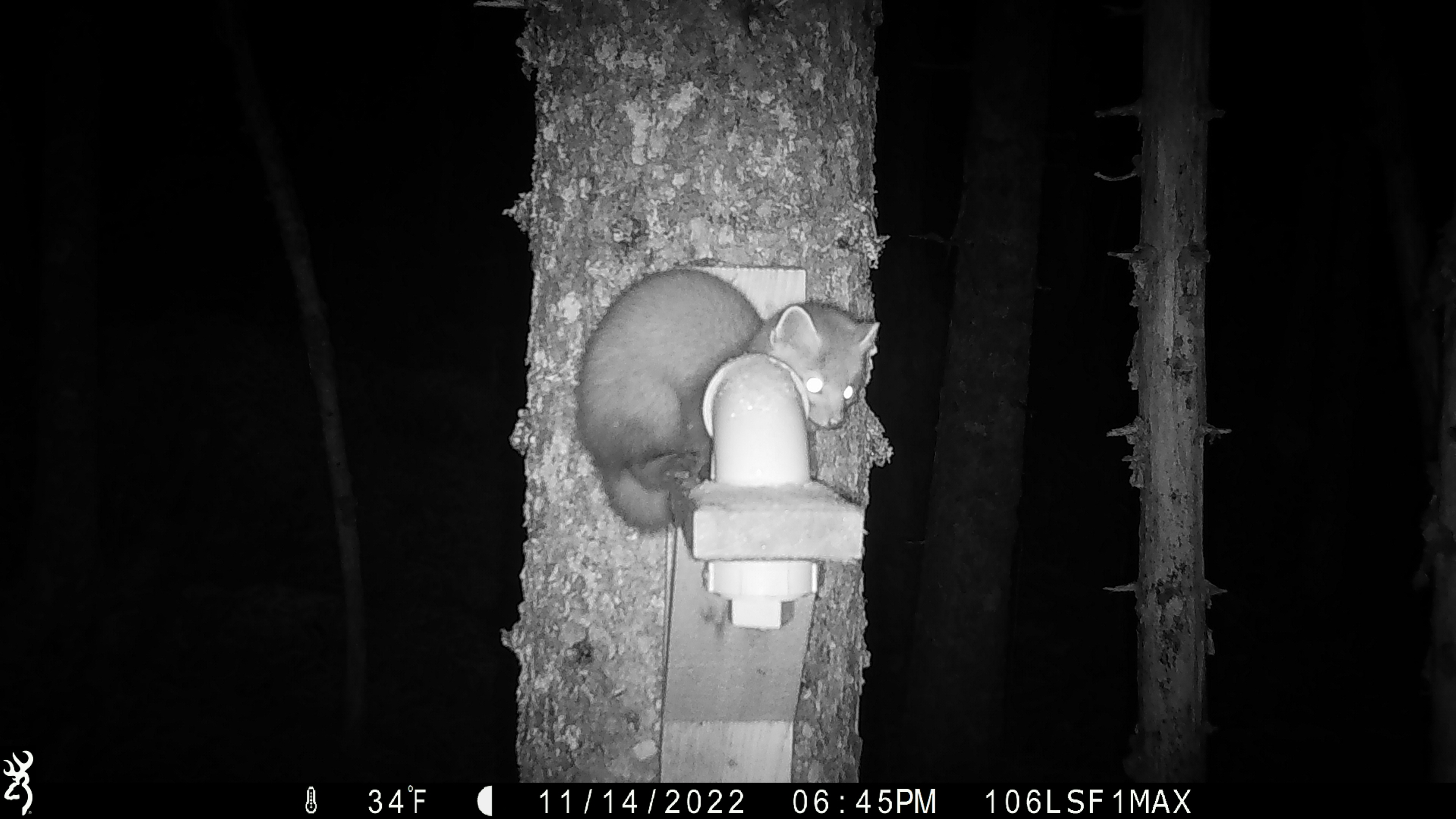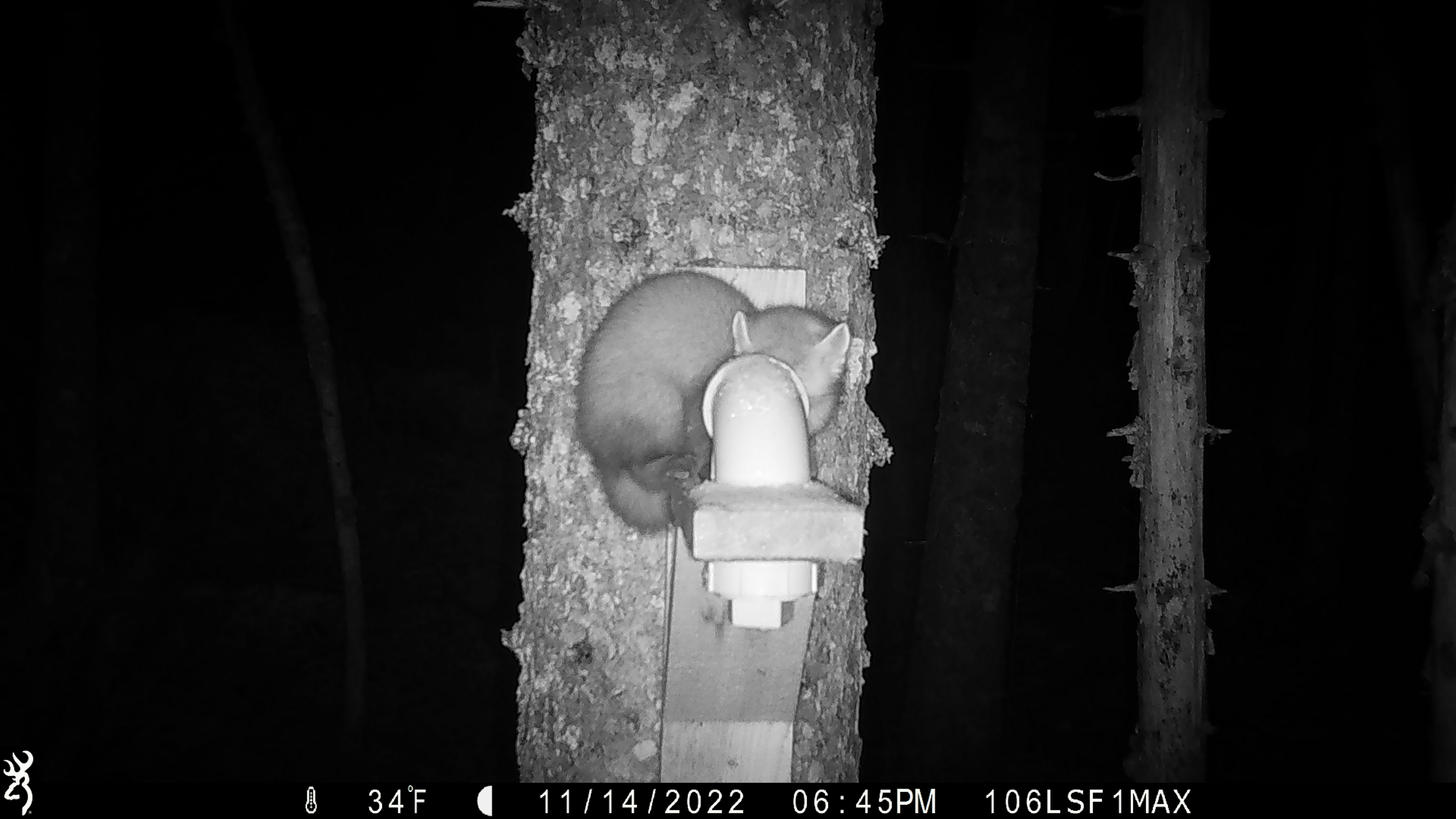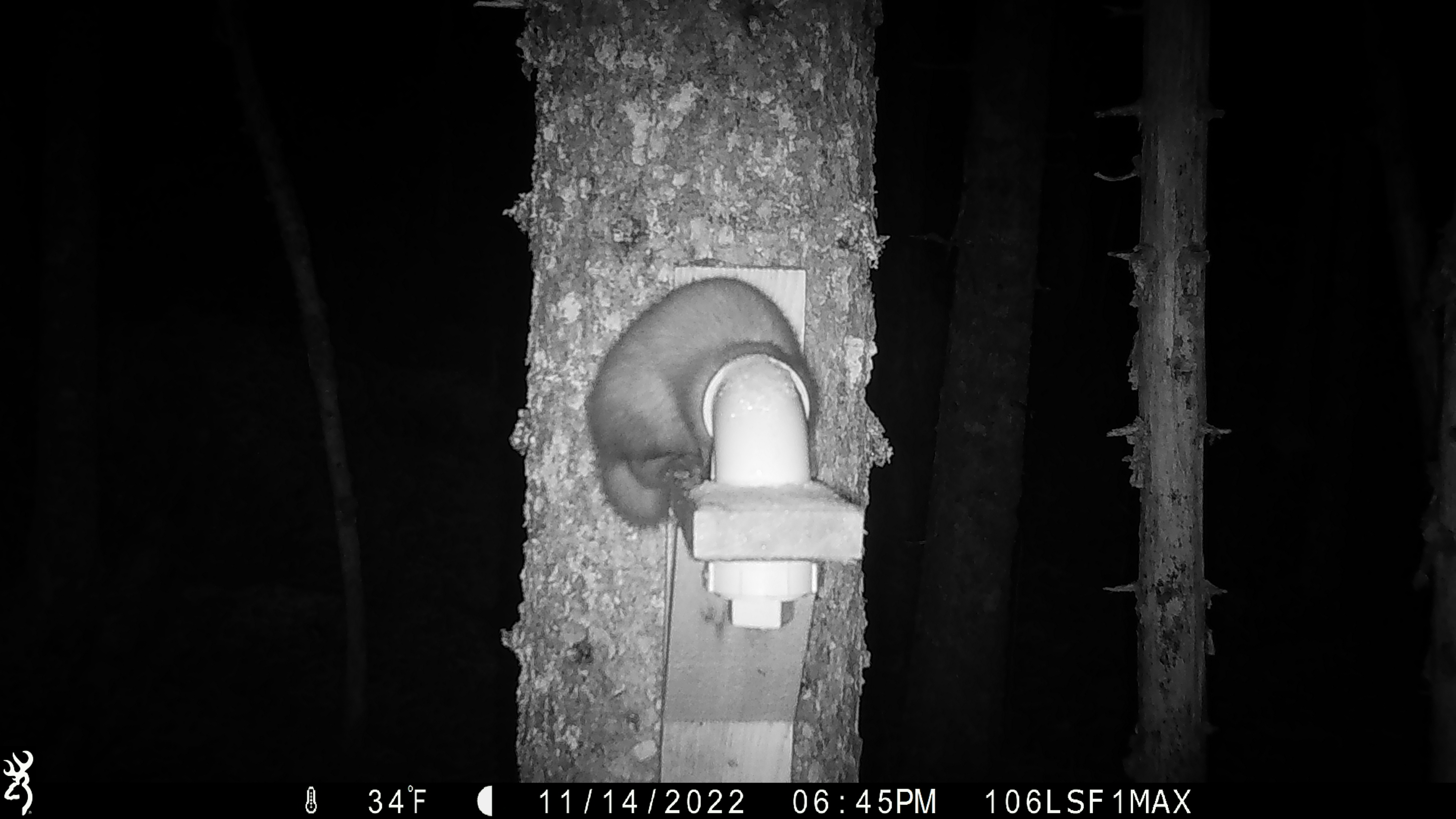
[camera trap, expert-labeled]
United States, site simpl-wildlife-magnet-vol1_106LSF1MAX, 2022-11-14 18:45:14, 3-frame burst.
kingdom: Animalia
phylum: Chordata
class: Mammalia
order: Carnivora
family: Mustelidae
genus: Martes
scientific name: Martes americana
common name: american marten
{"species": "american marten (Martes americana)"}